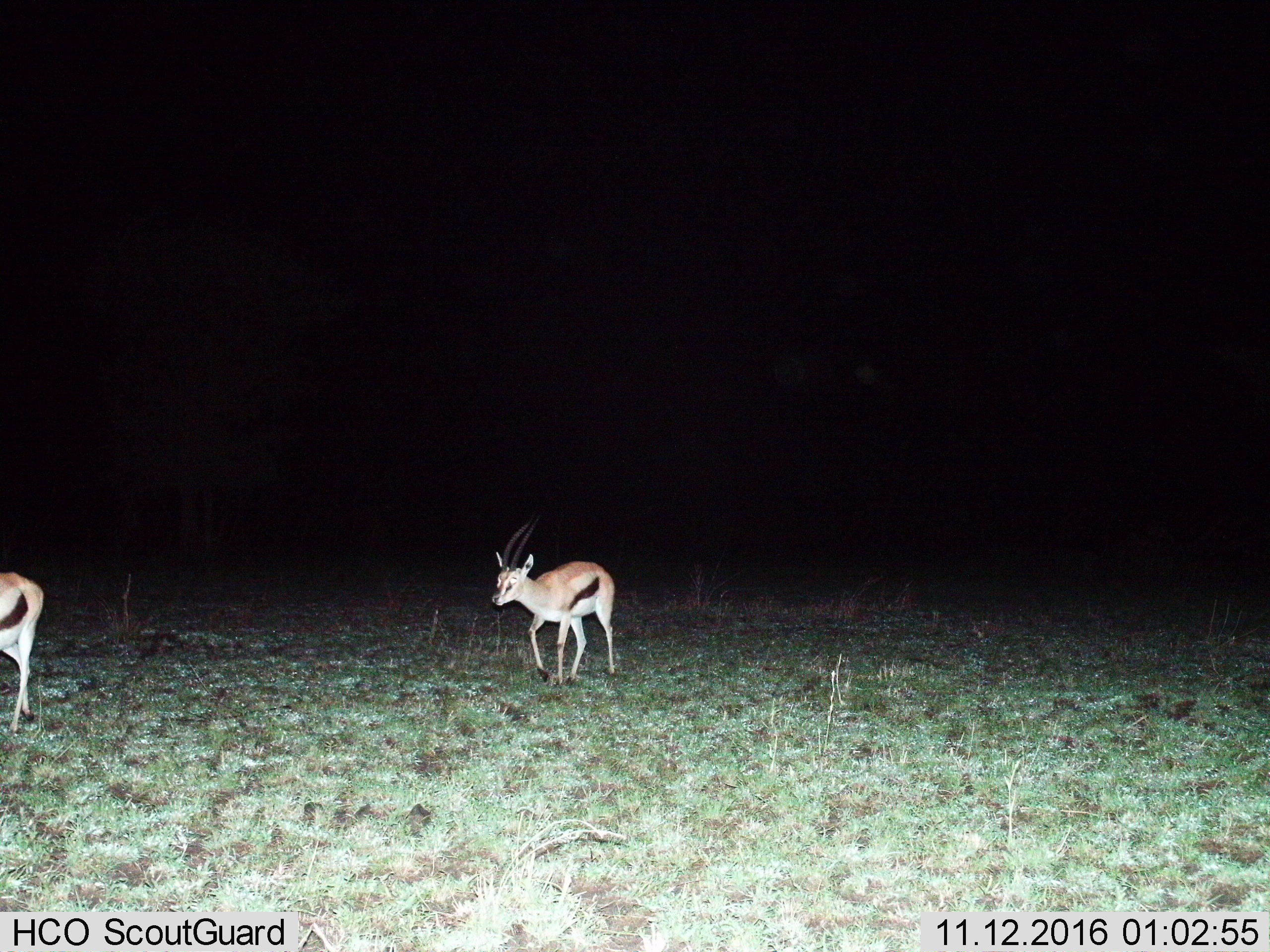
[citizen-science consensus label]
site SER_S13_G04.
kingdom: Animalia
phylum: Chordata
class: Mammalia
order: Artiodactyla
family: Bovidae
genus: Eudorcas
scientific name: Eudorcas thomsonii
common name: thomson's gazelle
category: gazellethomsons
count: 2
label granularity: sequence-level